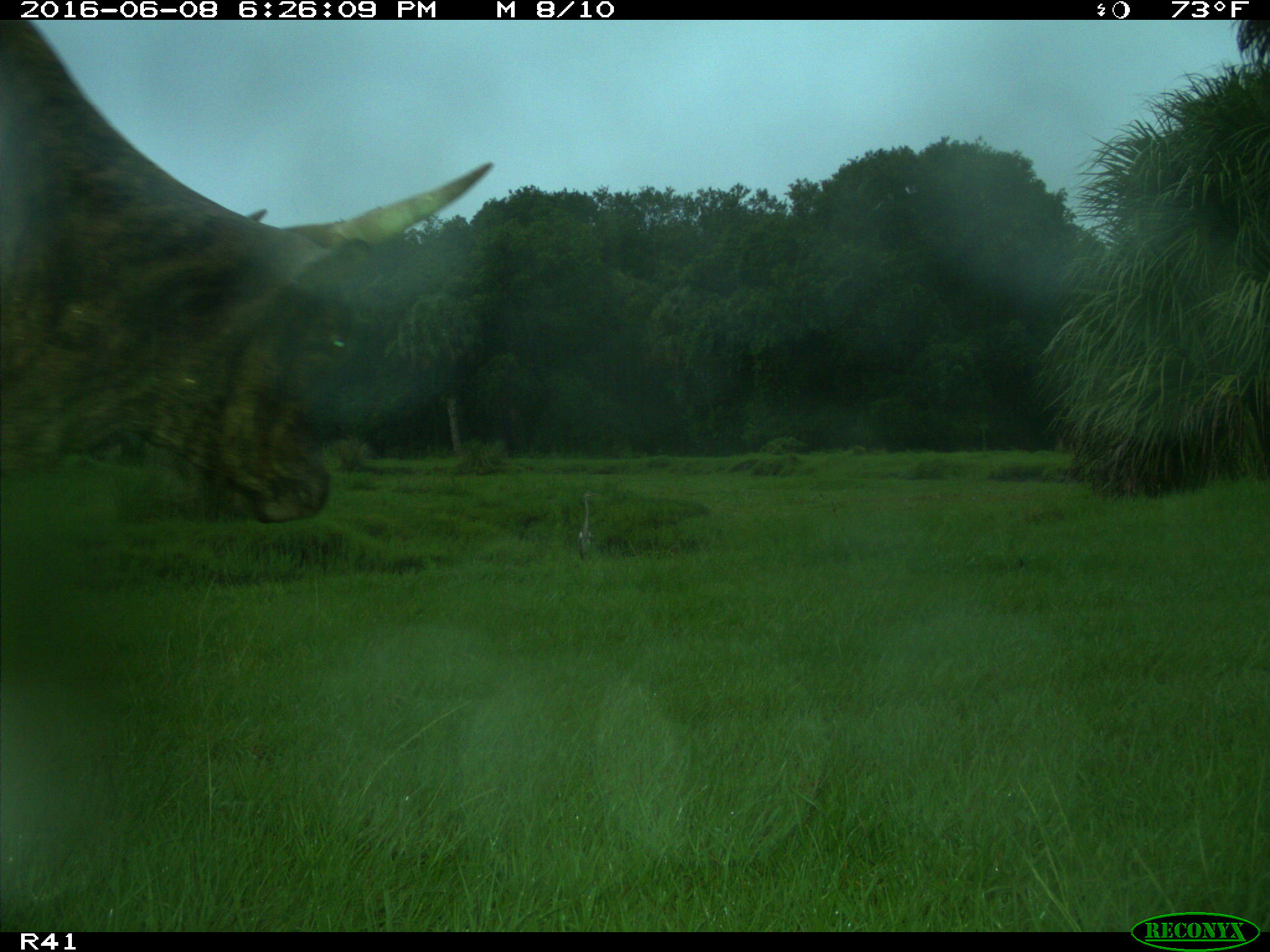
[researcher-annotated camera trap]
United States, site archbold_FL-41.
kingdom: Animalia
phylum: Chordata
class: Mammalia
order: Artiodactyla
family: Bovidae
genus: Bos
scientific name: Bos taurus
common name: domestic cow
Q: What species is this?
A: Bos taurus (domestic cow).